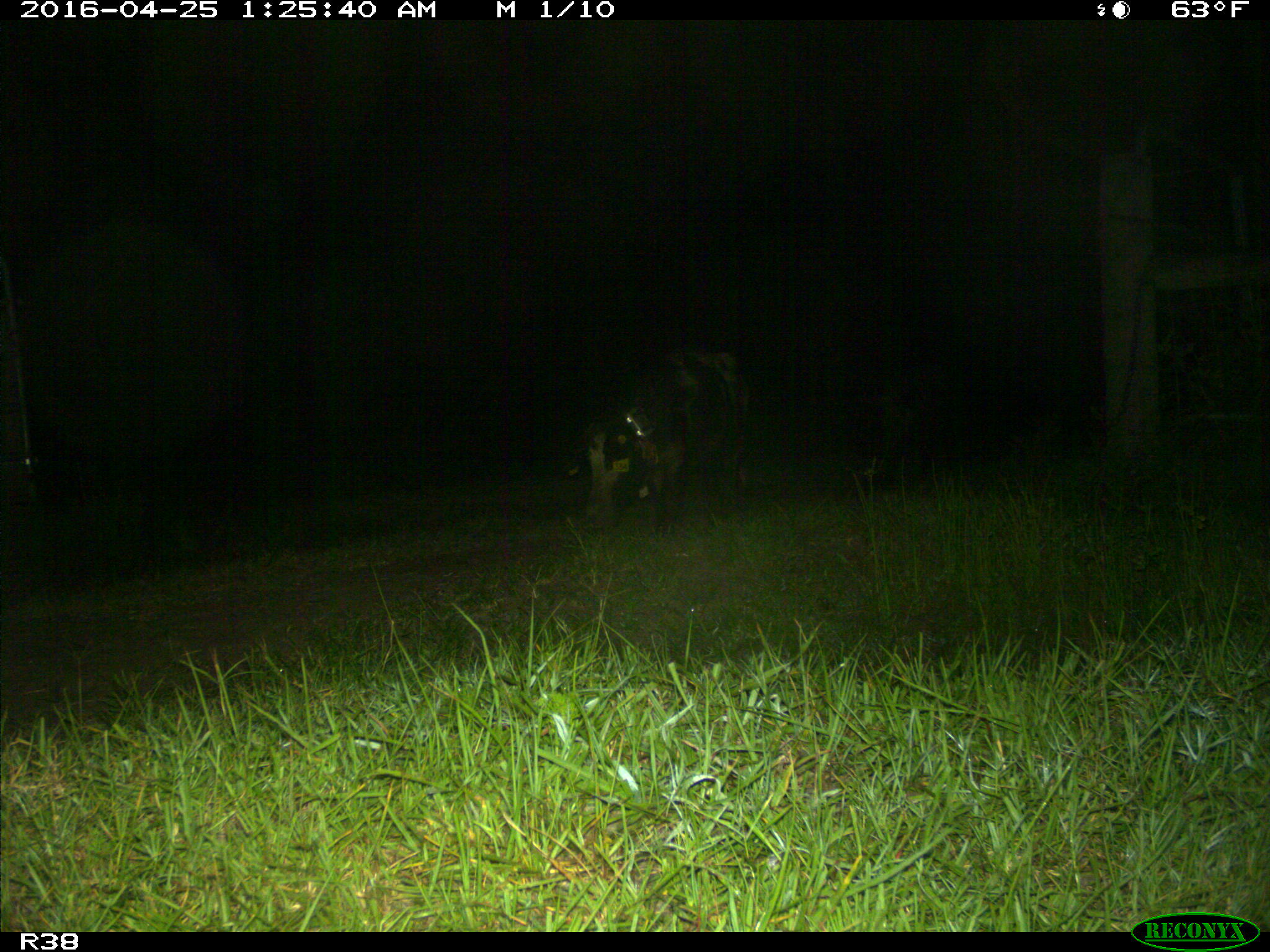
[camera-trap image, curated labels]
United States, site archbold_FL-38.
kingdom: Animalia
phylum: Chordata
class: Mammalia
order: Artiodactyla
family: Suidae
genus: Sus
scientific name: Sus scrofa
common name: wild boar